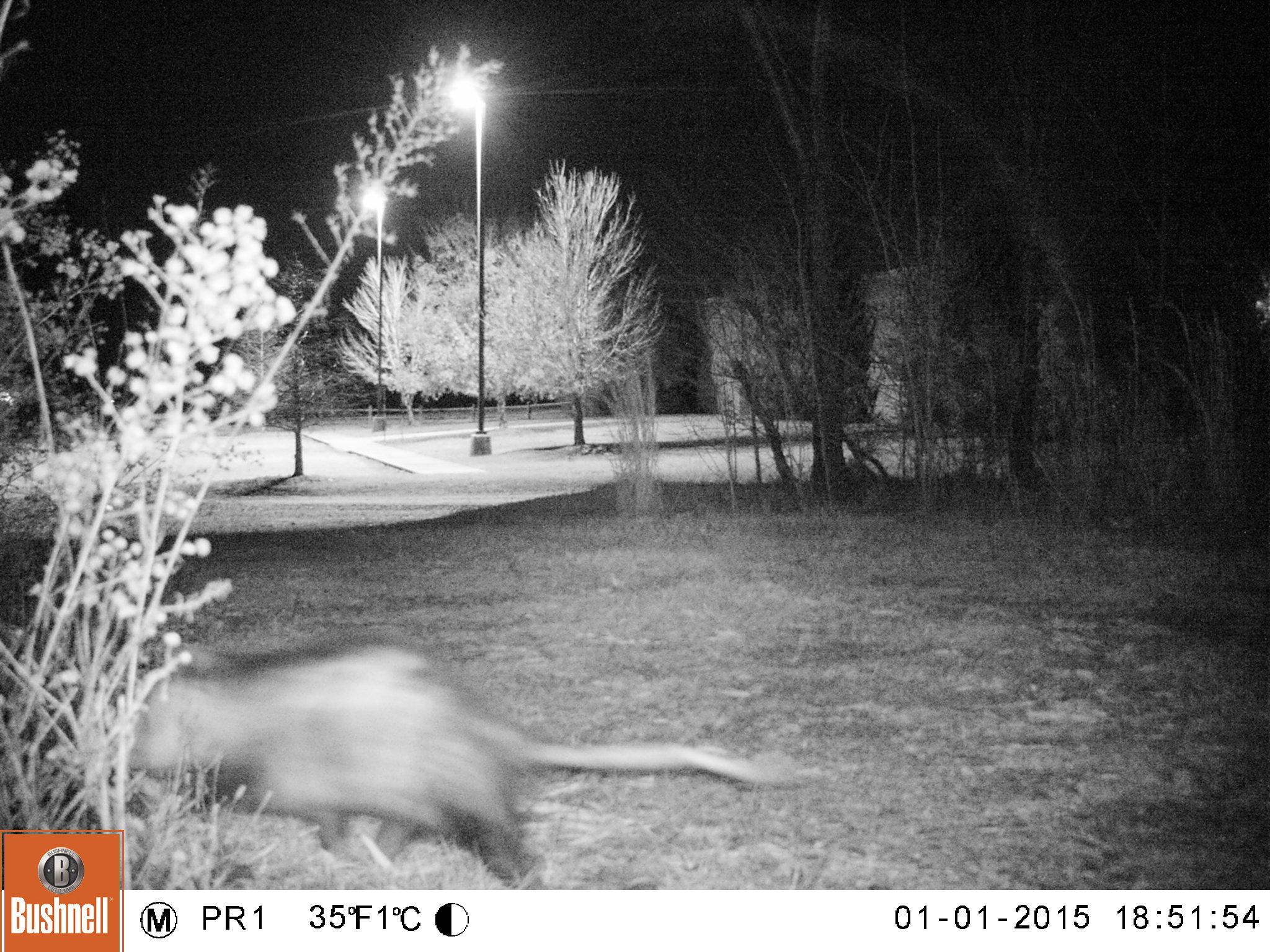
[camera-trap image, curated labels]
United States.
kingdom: Animalia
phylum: Chordata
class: Mammalia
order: Didelphimorphia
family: Didelphidae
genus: Didelphis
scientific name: Didelphis virginiana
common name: virginia opossum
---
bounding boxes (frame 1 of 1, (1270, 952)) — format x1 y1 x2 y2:
Virginia Opossum: 119 646 810 887